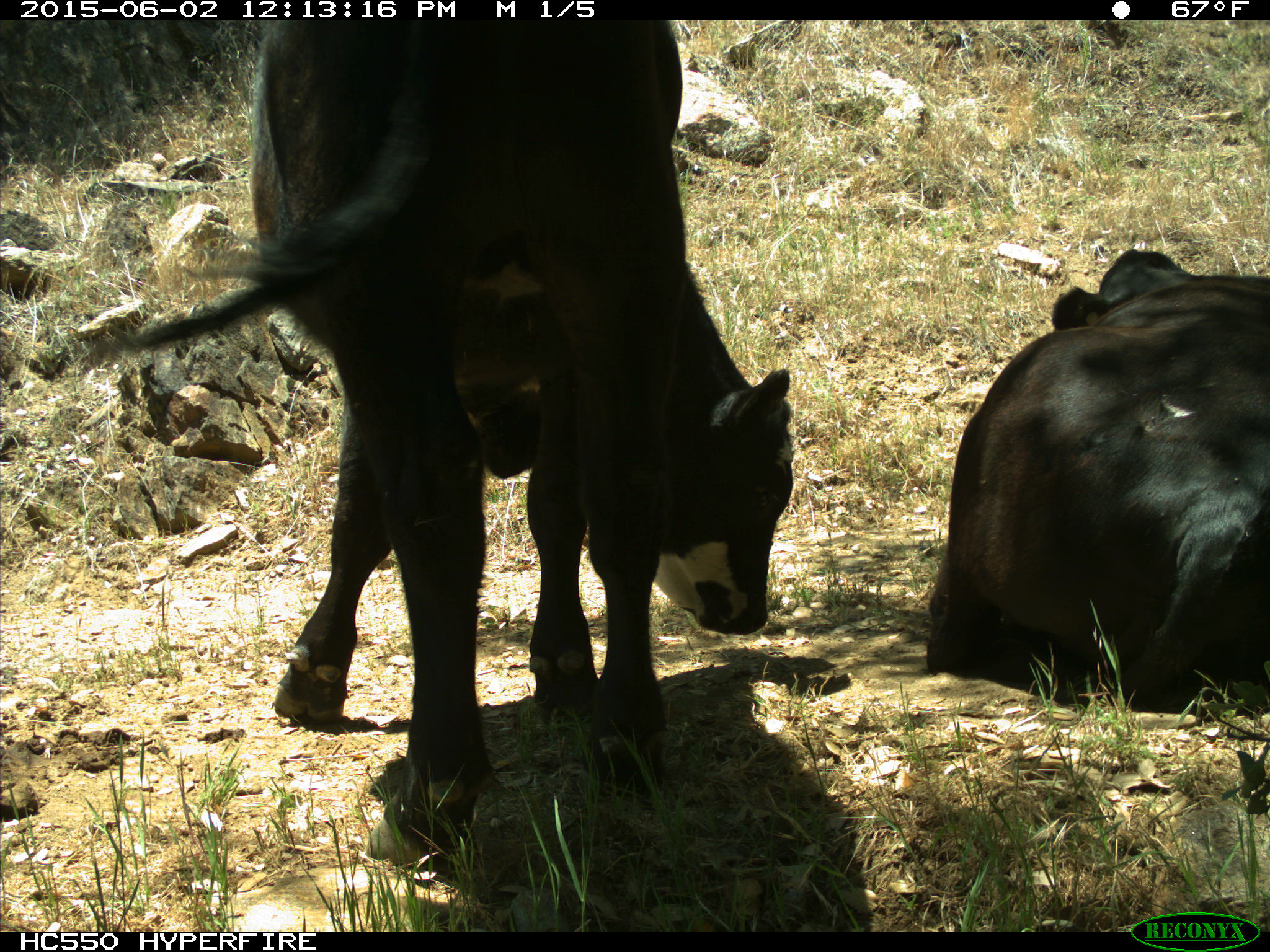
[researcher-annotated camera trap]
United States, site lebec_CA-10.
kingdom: Animalia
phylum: Chordata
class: Mammalia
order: Artiodactyla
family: Bovidae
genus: Bos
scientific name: Bos taurus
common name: domestic cow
Bos taurus (domestic cow).